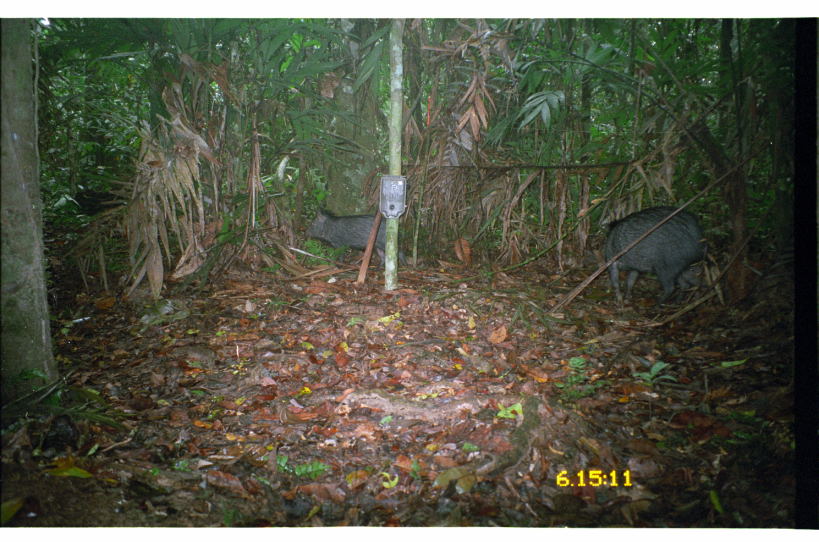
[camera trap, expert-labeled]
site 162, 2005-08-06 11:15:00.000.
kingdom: Animalia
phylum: Chordata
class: Mammalia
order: Artiodactyla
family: Tayassuidae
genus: Tayassu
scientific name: Tayassu pecari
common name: white-lipped peccary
Tayassu pecari (white-lipped peccary).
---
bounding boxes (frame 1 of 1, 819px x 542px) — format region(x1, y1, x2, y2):
tayassu pecari: region(595, 206, 709, 309); region(303, 206, 408, 271)